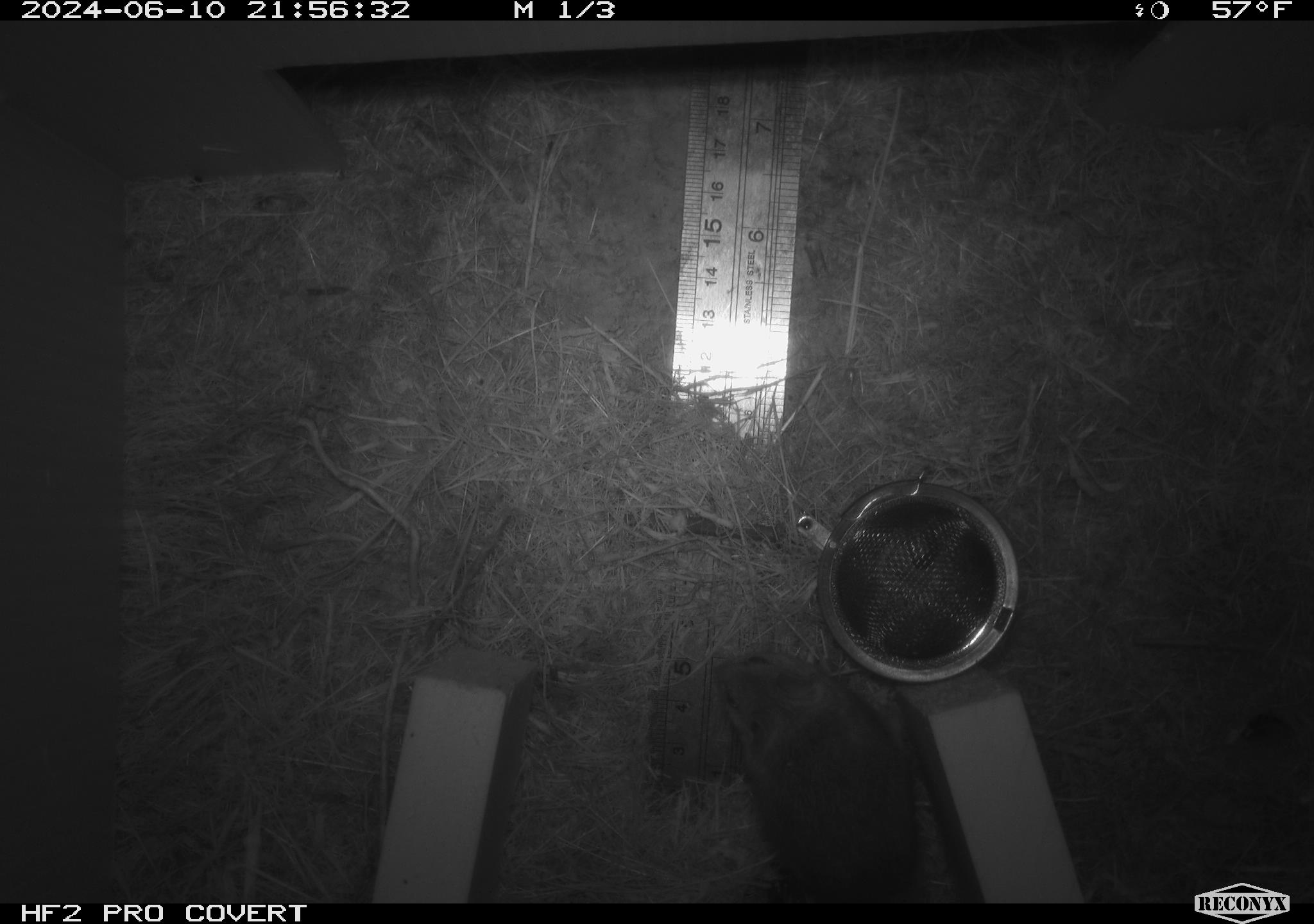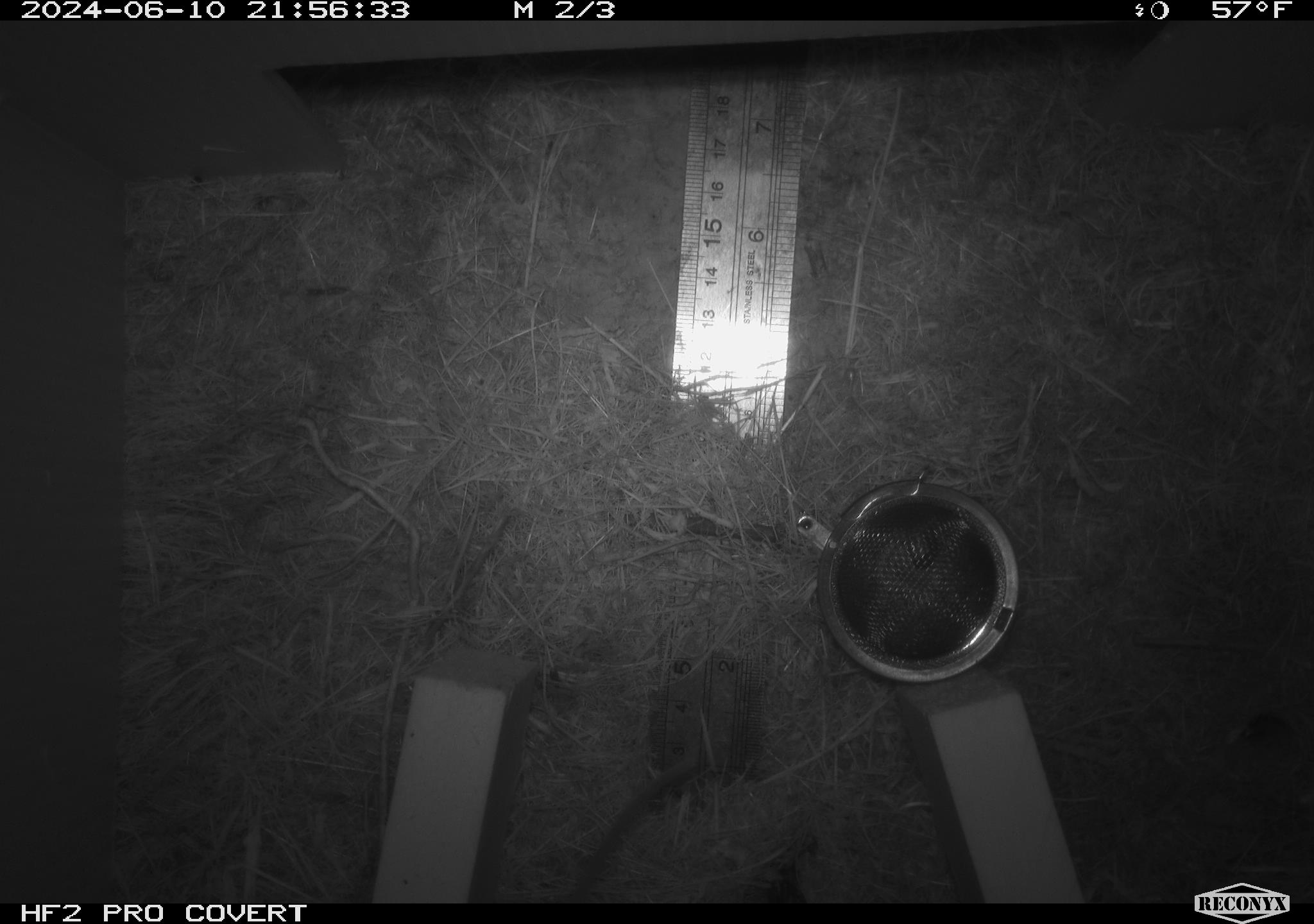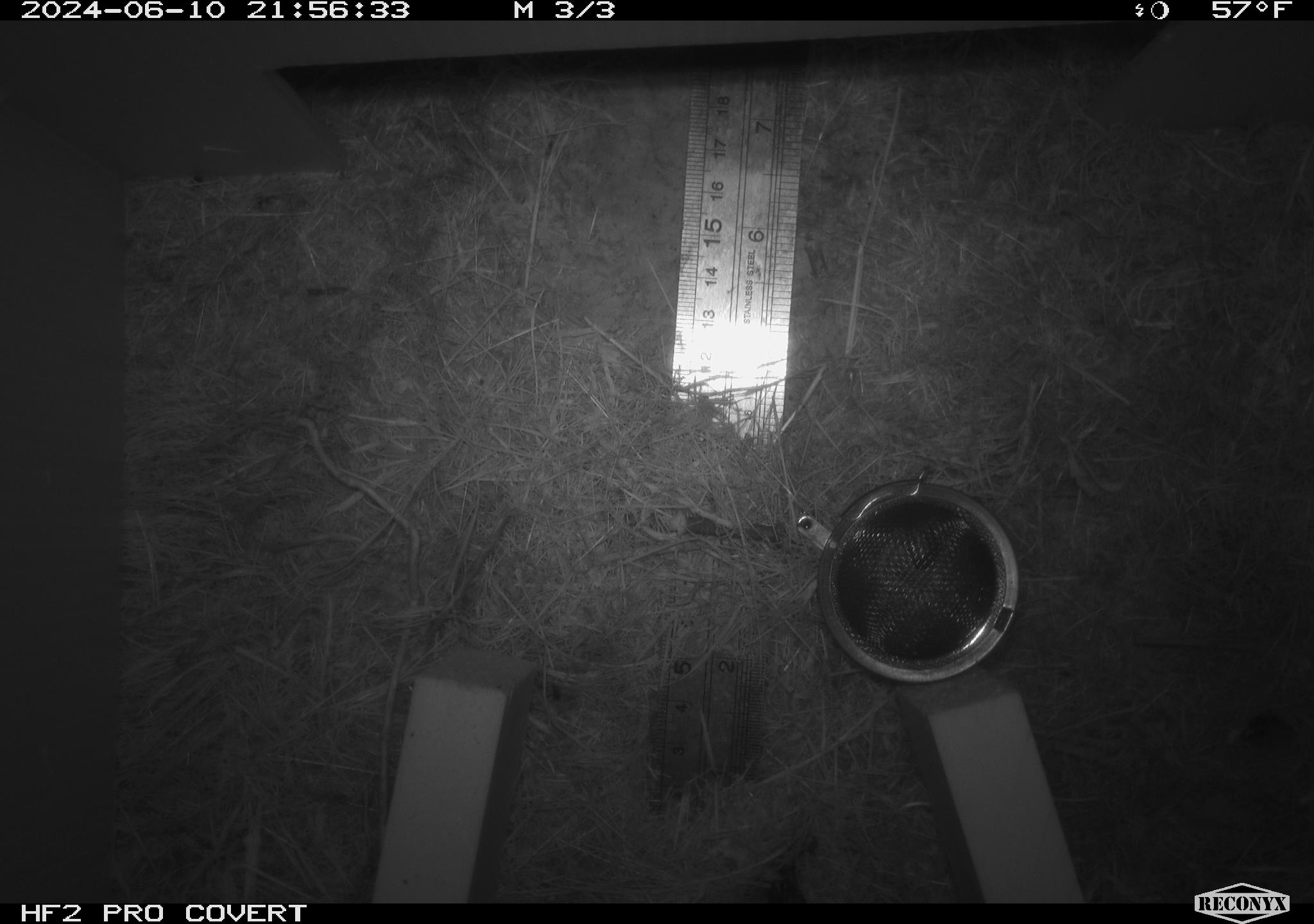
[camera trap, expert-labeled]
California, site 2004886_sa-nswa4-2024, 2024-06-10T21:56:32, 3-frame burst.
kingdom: Animalia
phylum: Chordata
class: Mammalia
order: Rodentia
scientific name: Rodentia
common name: rodent